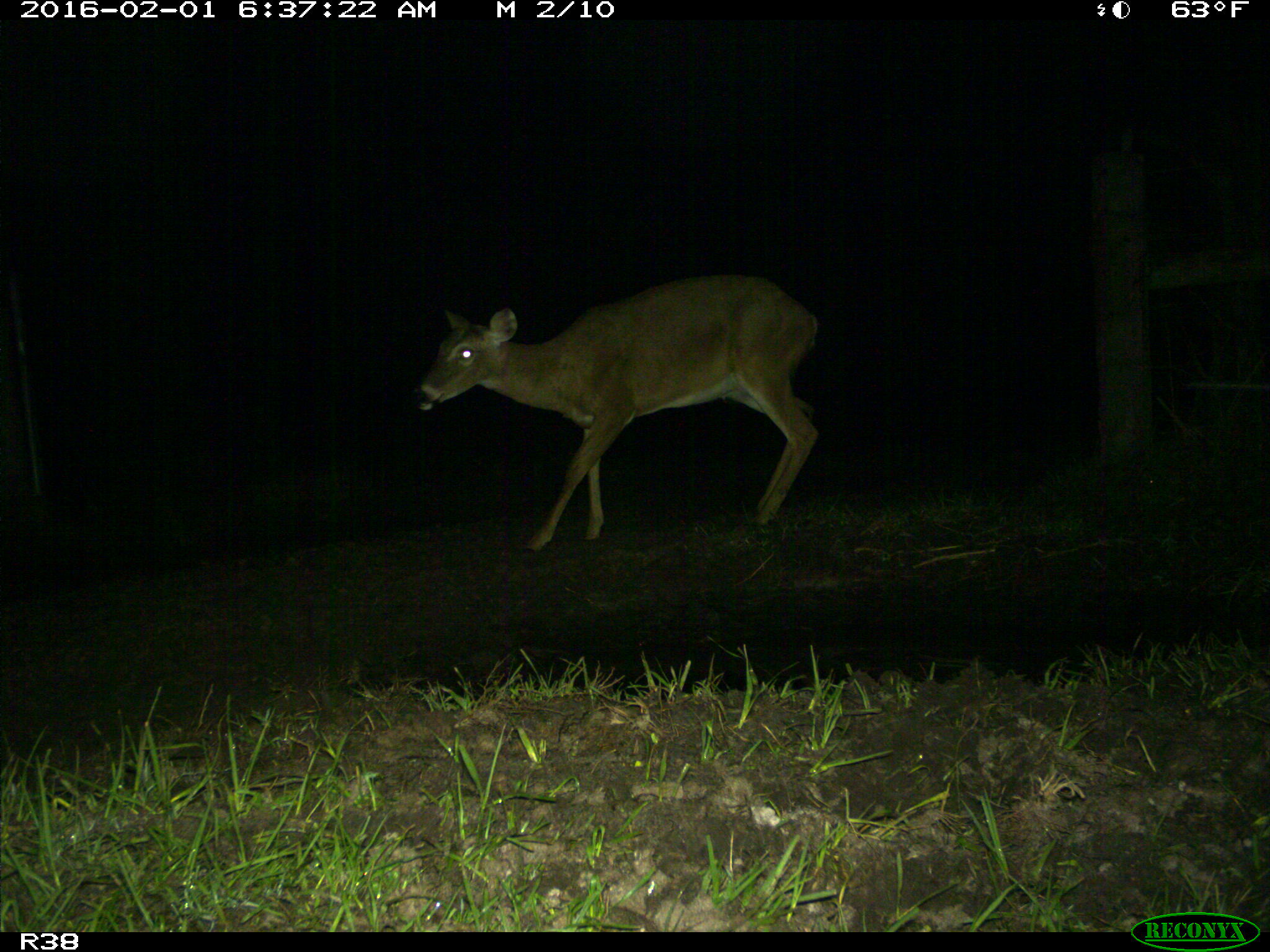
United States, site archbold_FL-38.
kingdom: Animalia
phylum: Chordata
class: Mammalia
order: Artiodactyla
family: Cervidae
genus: Odocoileus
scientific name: Odocoileus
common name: deer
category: unidentified deer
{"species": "unidentified deer (deer) (Odocoileus)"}